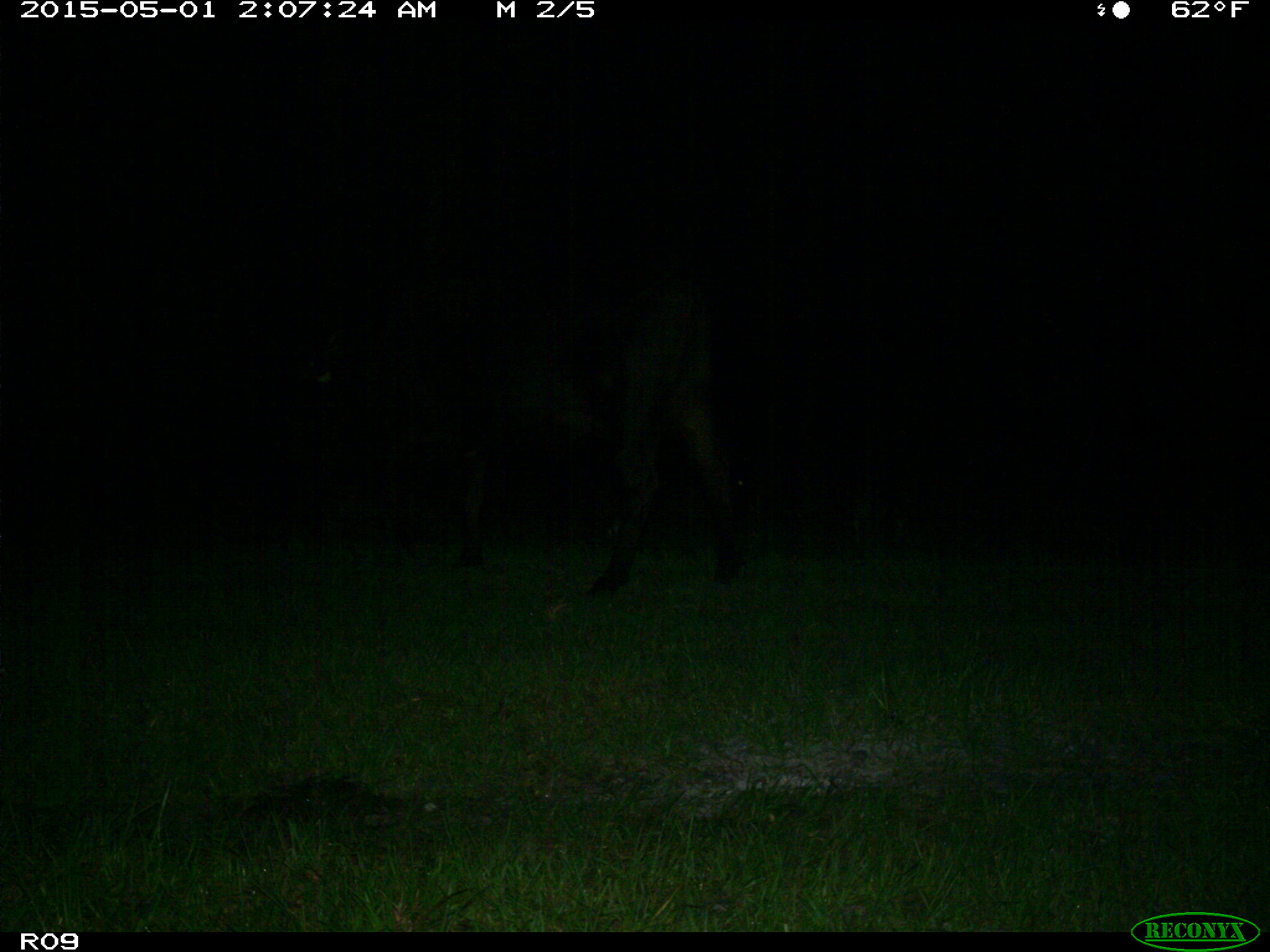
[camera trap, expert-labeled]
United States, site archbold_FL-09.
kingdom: Animalia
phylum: Chordata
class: Mammalia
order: Artiodactyla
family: Bovidae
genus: Bos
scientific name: Bos taurus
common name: domestic cow